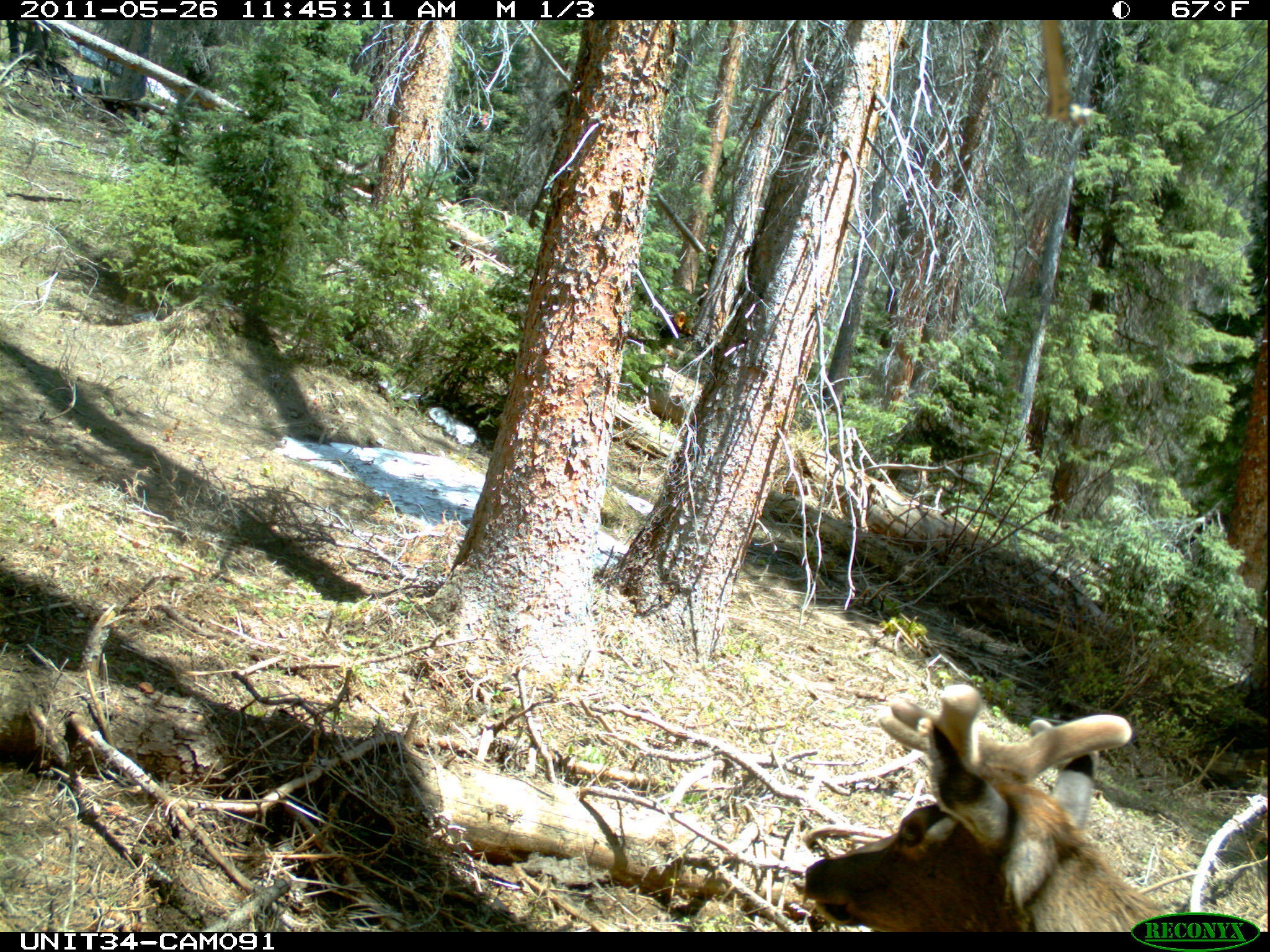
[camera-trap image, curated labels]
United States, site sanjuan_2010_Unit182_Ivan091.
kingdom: Animalia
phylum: Chordata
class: Mammalia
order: Artiodactyla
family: Cervidae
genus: Cervus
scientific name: Cervus elaphus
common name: red deer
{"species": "Cervus elaphus (red deer)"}